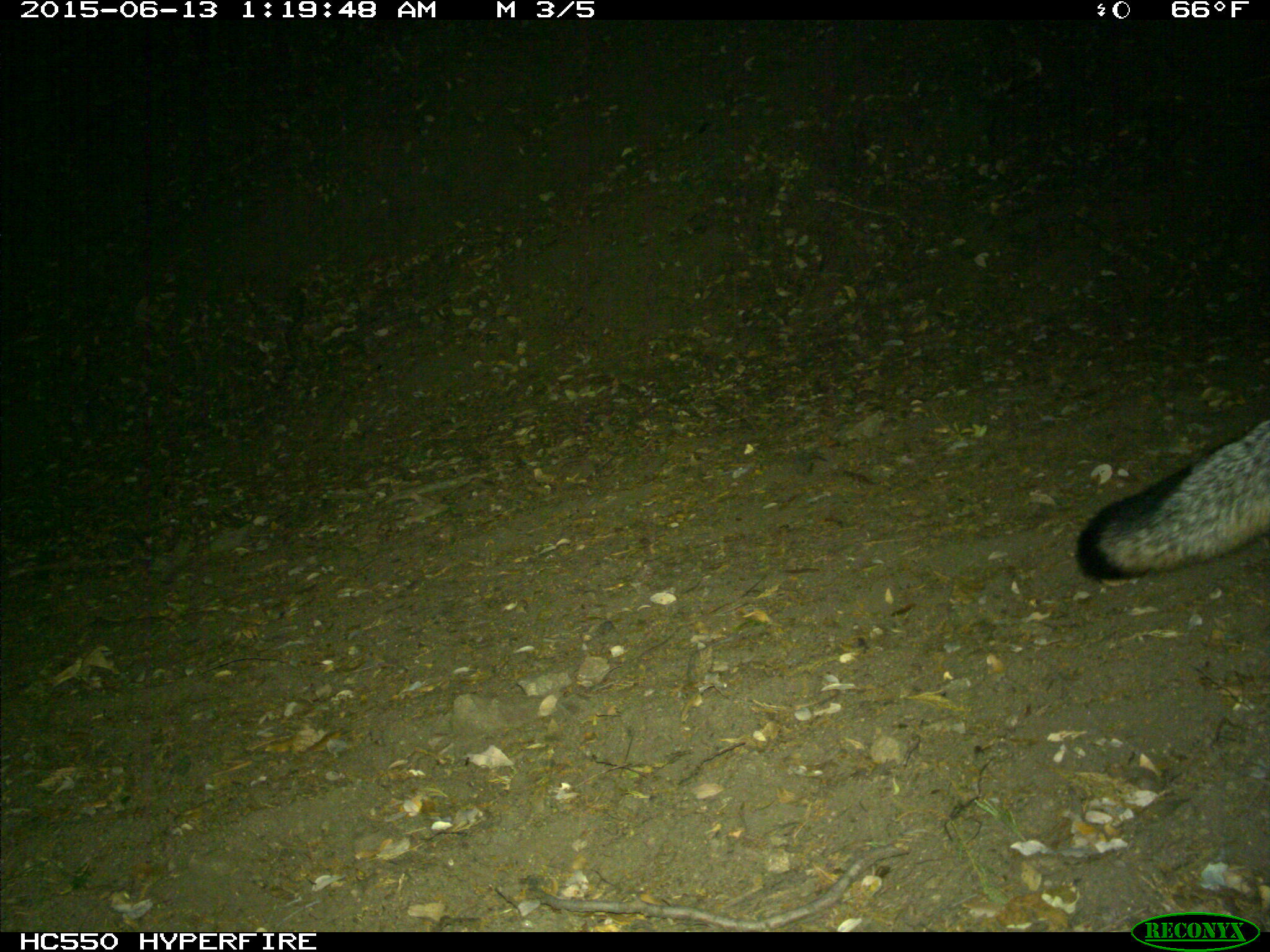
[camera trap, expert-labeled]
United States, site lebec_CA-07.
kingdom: Animalia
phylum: Chordata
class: Mammalia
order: Carnivora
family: Canidae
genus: Urocyon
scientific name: Urocyon cinereoargenteus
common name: gray fox